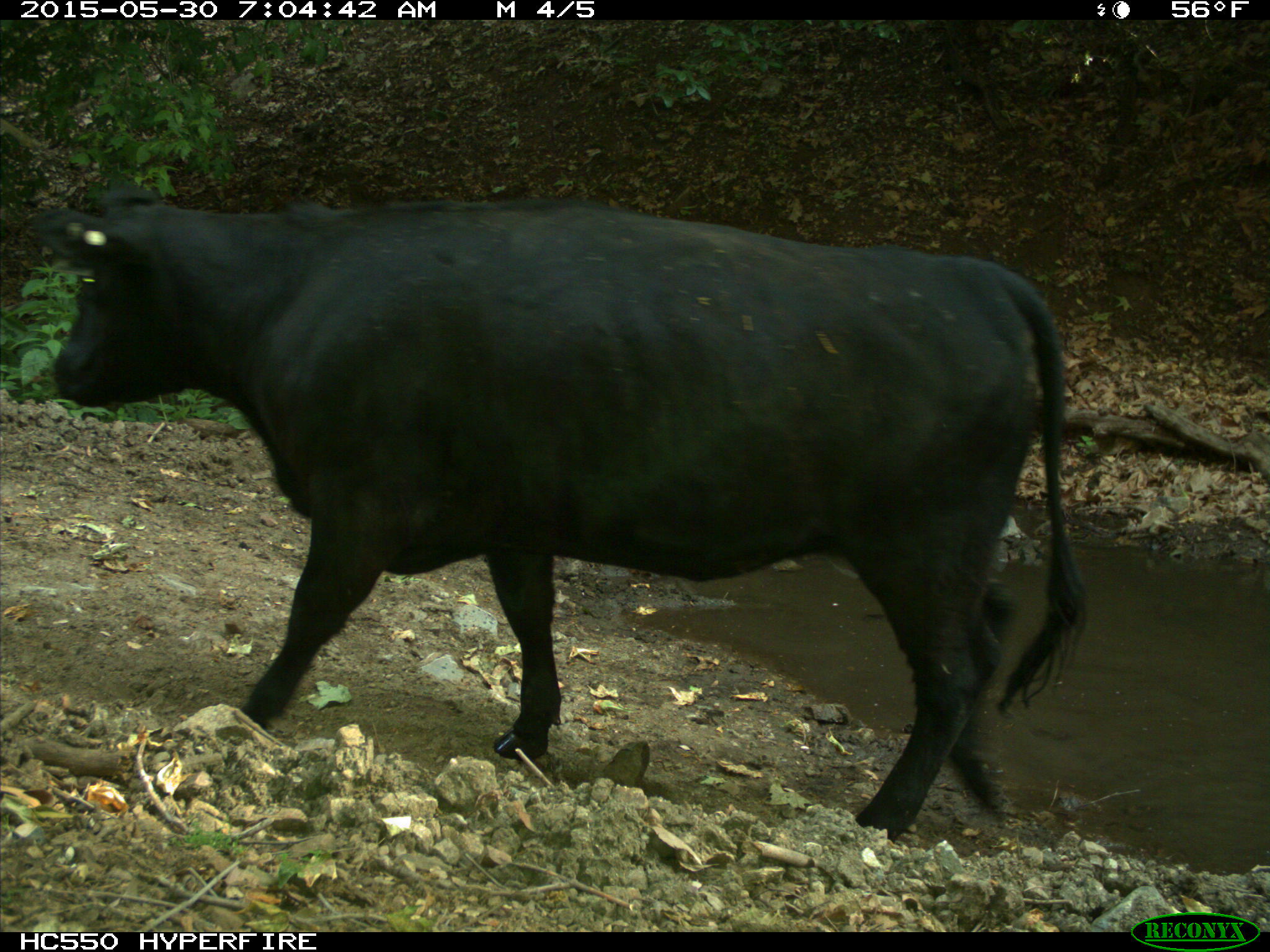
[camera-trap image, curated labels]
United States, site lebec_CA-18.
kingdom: Animalia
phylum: Chordata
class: Mammalia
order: Artiodactyla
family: Bovidae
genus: Bos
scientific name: Bos taurus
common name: domestic cow